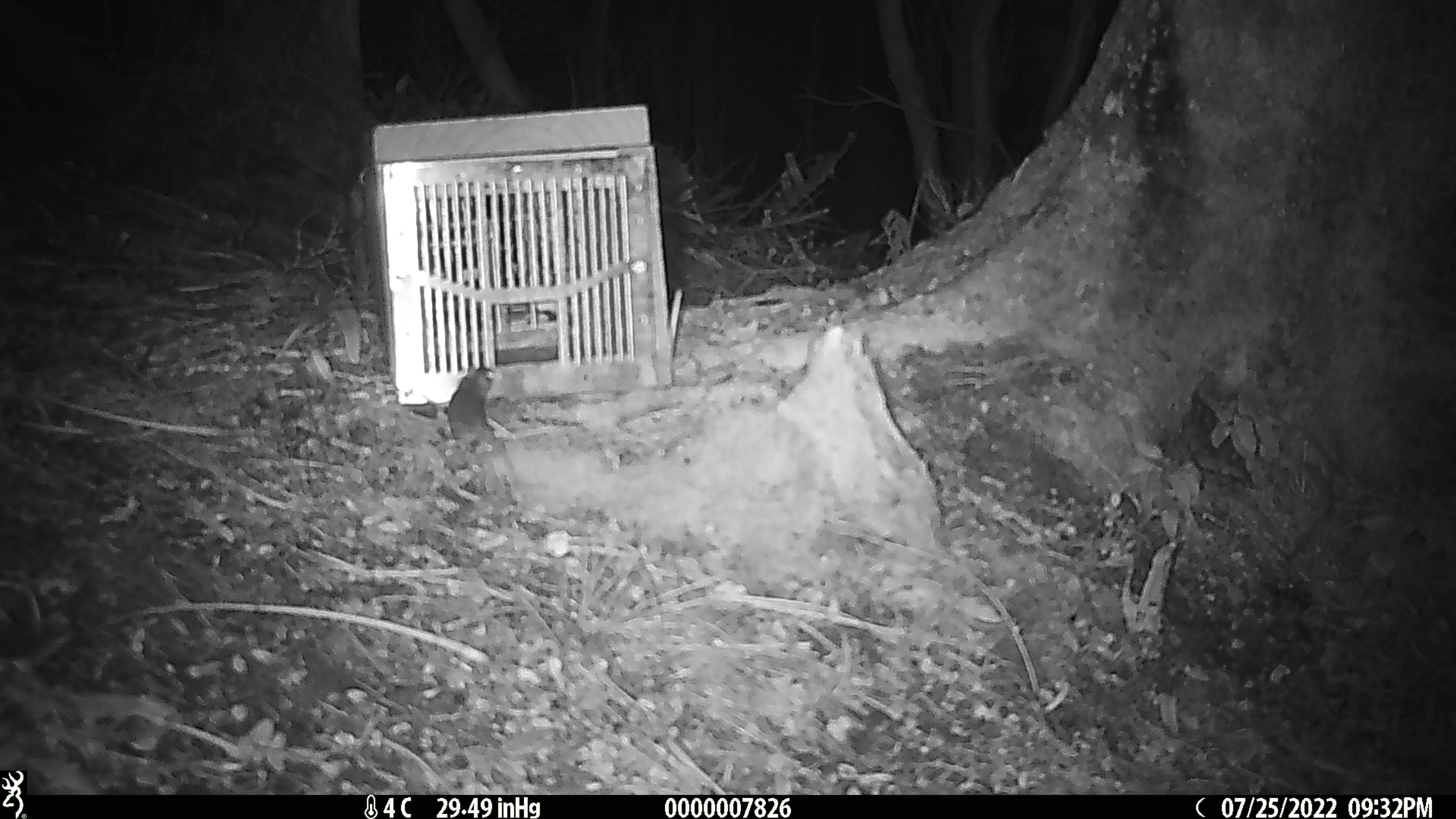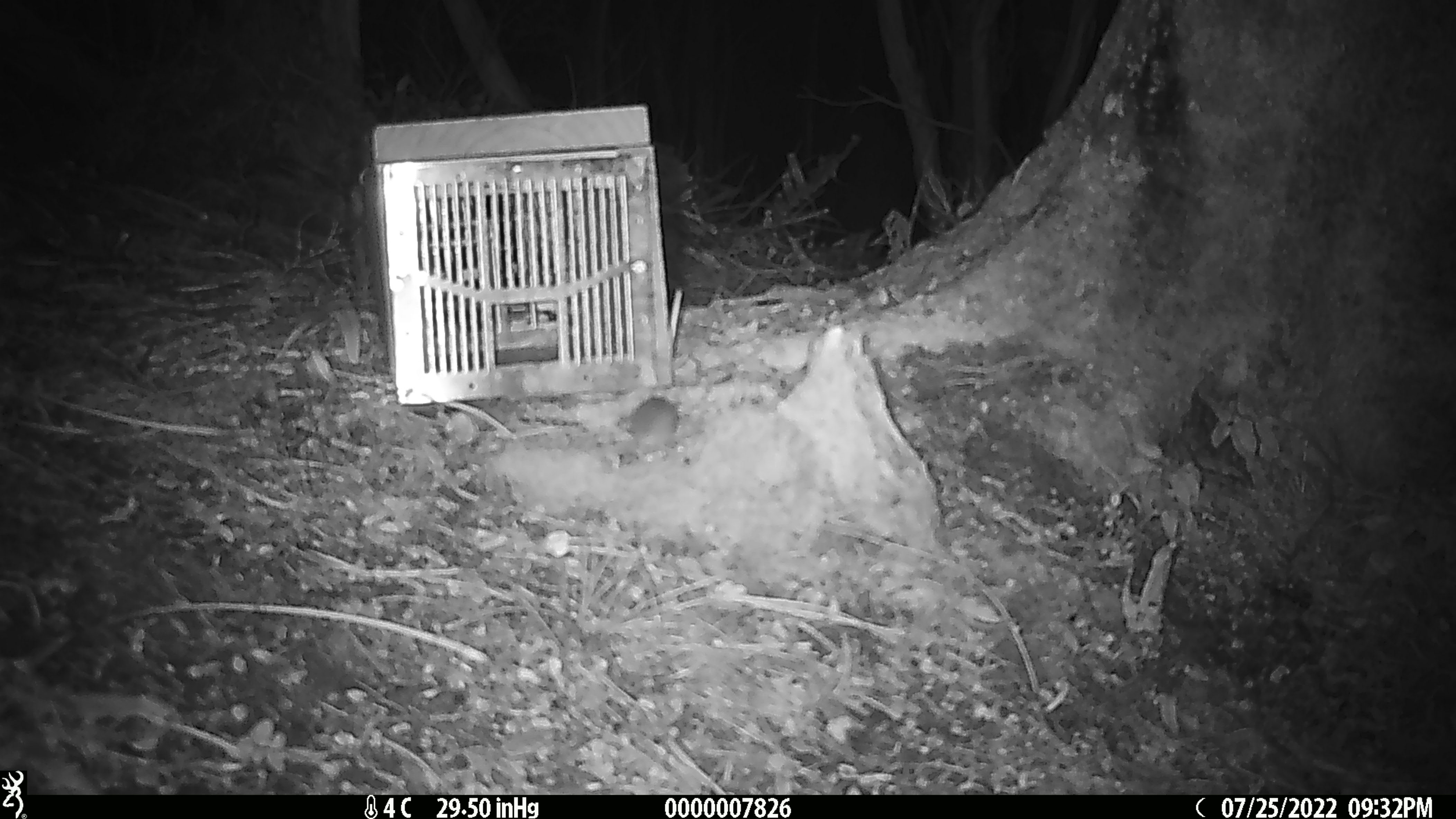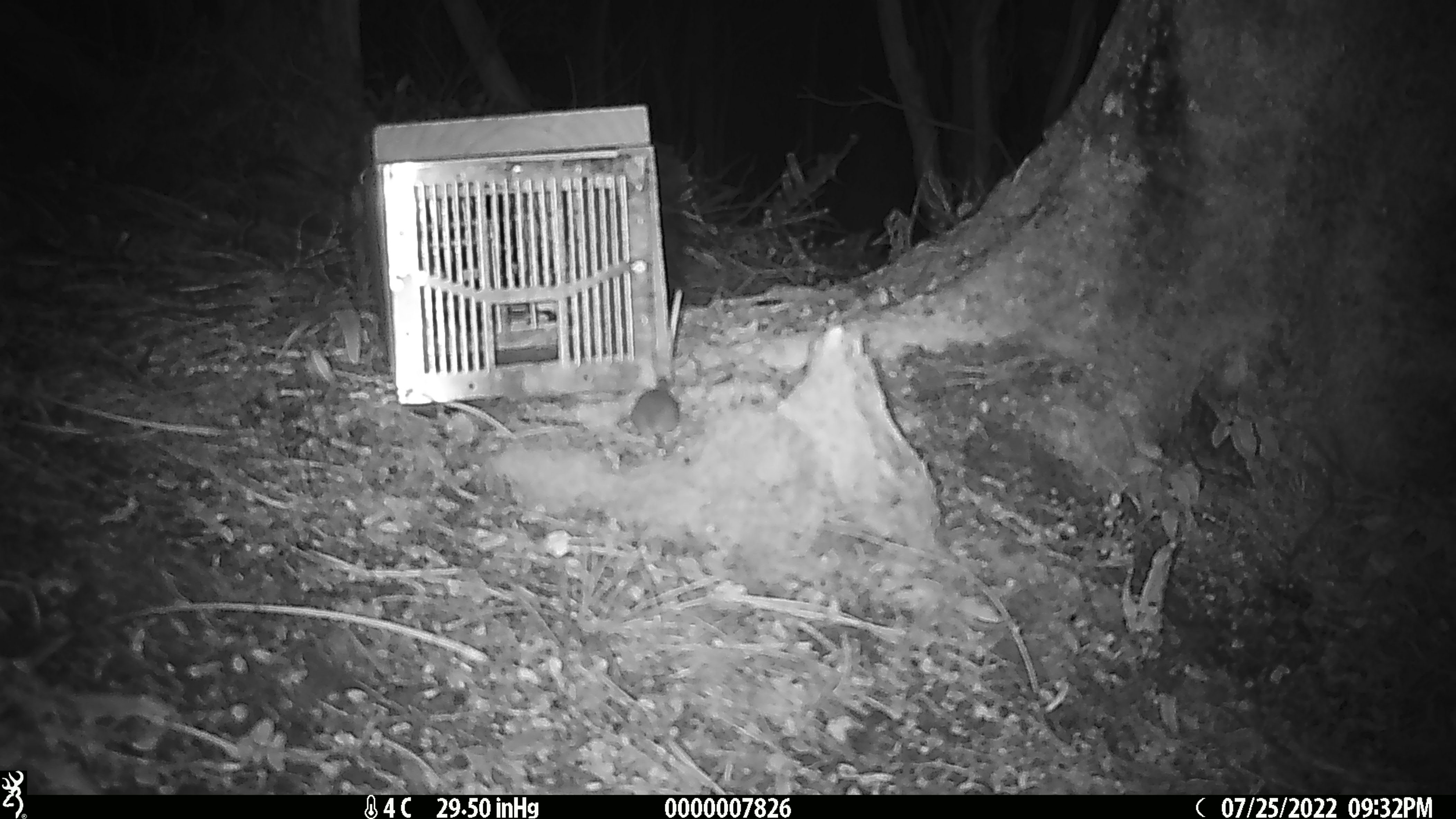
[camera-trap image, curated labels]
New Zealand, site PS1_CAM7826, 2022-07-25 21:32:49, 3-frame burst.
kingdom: Animalia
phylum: Chordata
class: Mammalia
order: Rodentia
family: Muridae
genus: Mus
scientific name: Mus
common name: mouse